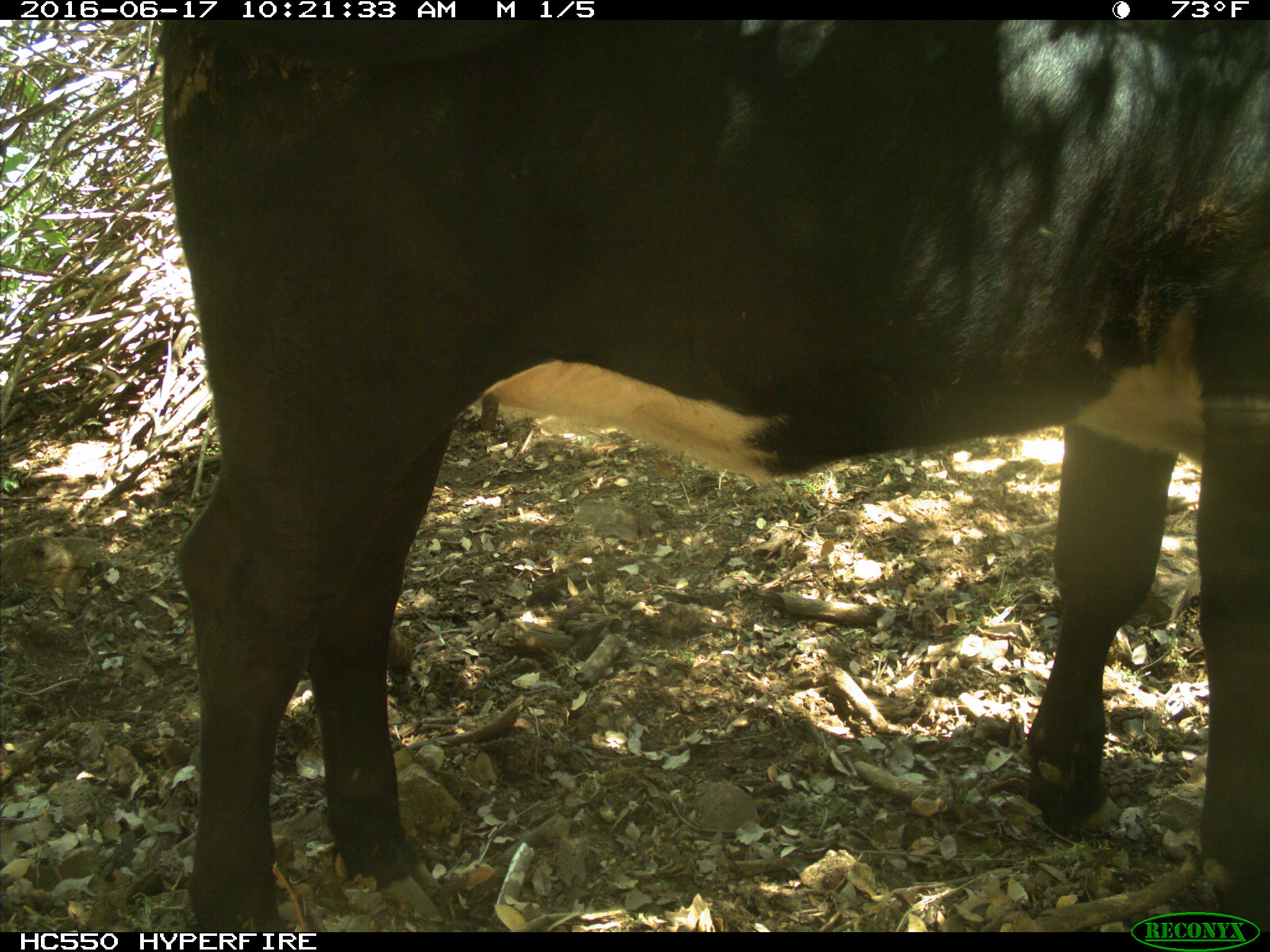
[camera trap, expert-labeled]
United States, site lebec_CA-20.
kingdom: Animalia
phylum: Chordata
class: Mammalia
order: Artiodactyla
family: Bovidae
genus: Bos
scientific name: Bos taurus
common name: domestic cow